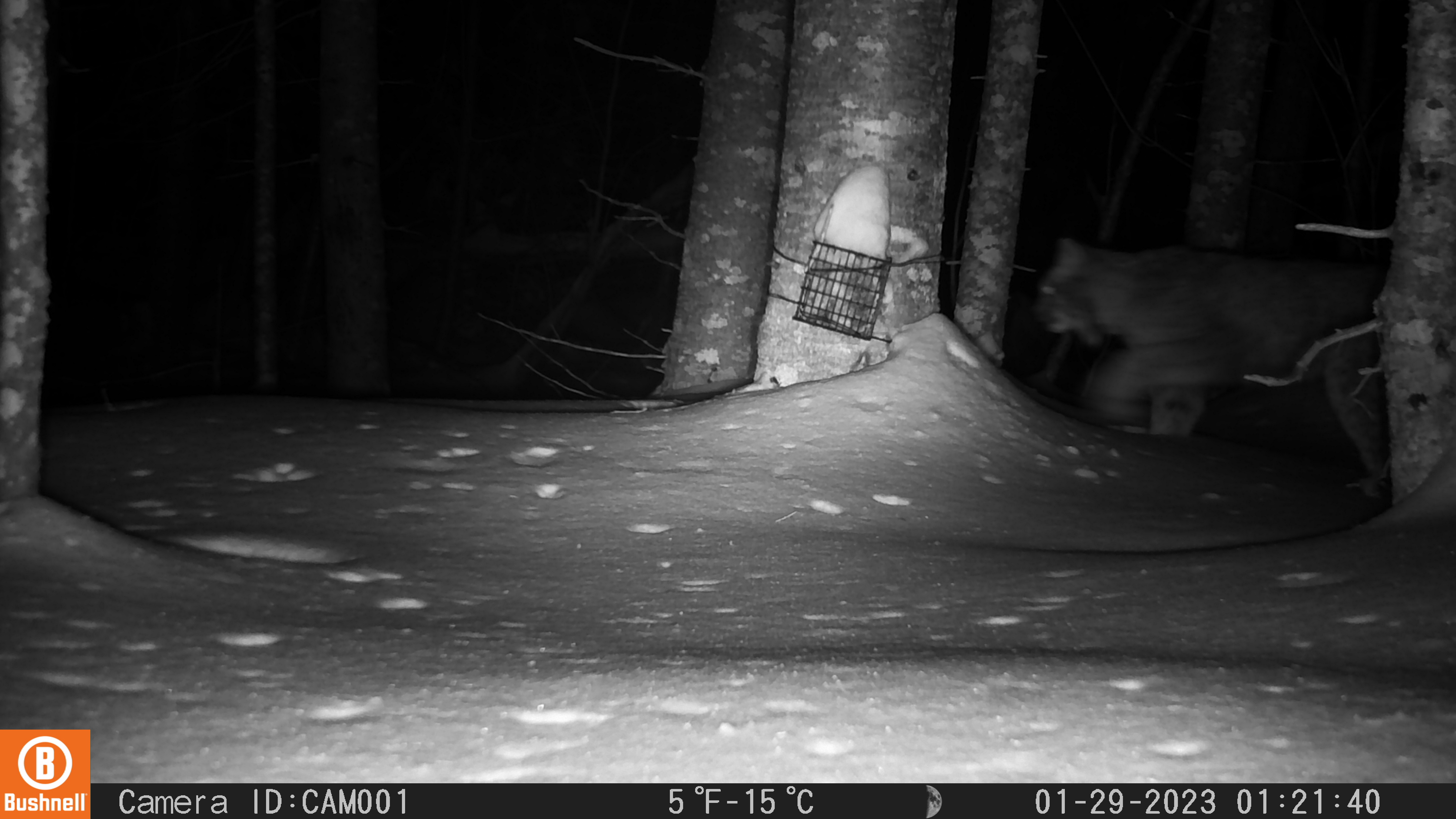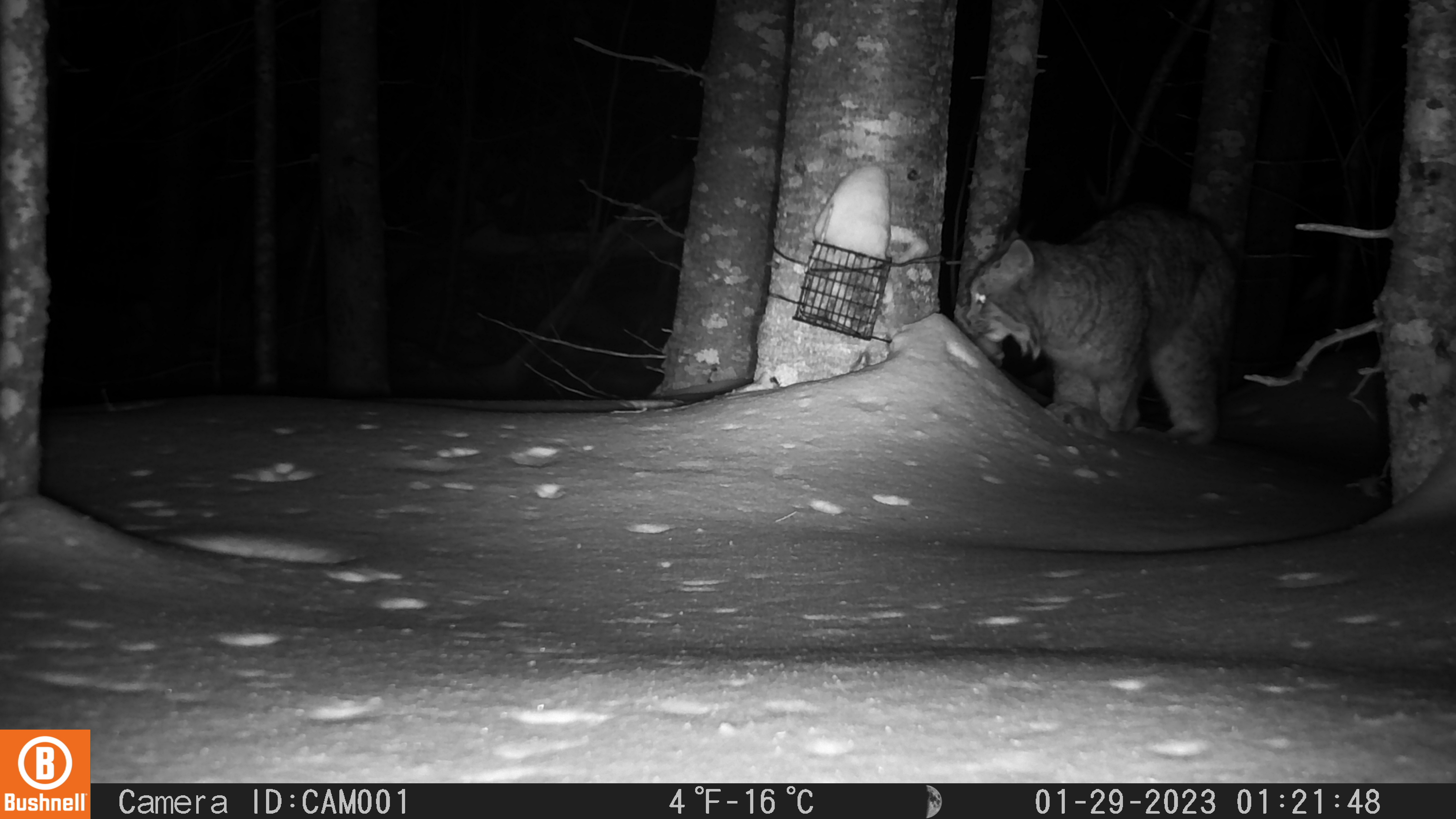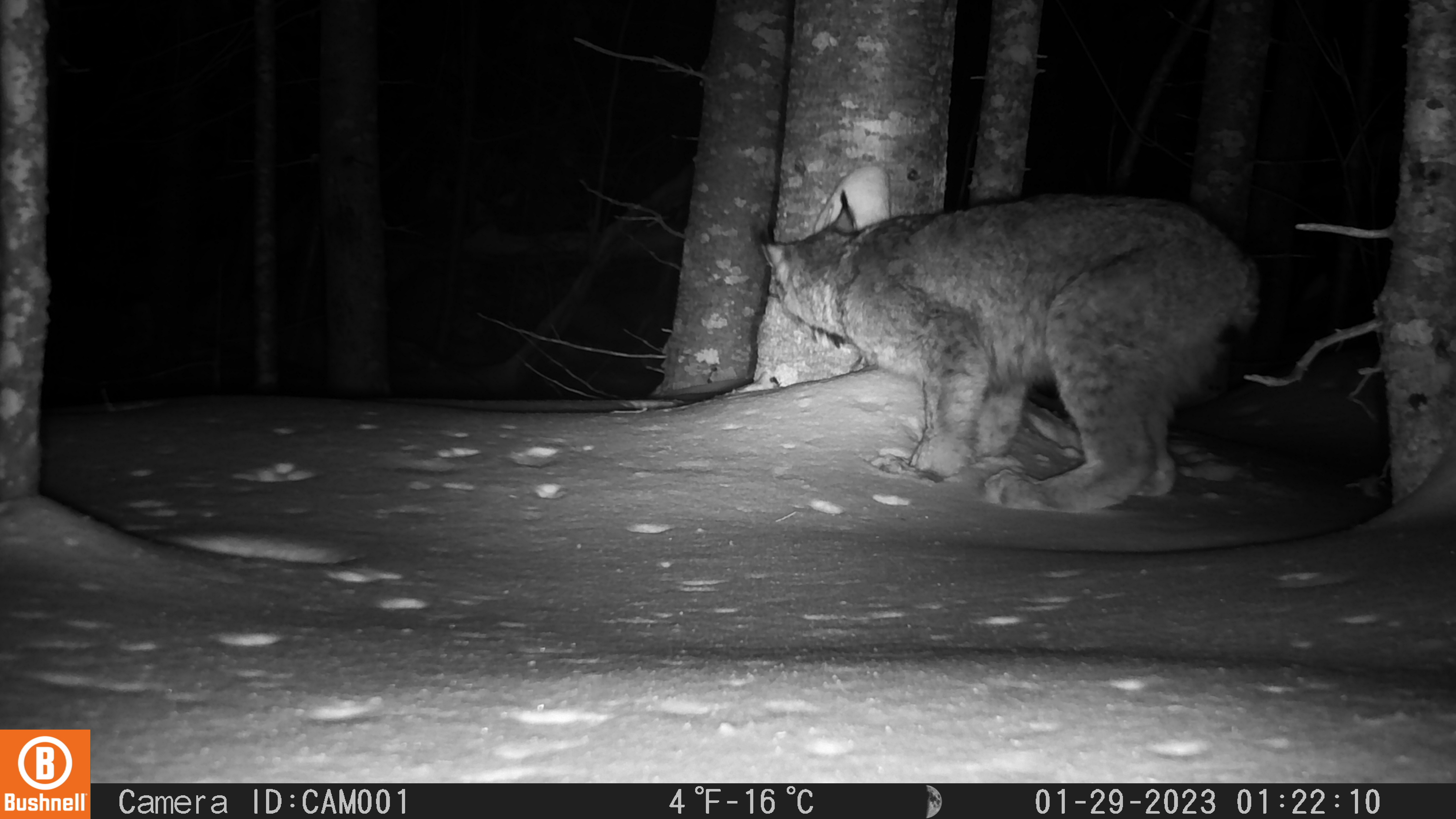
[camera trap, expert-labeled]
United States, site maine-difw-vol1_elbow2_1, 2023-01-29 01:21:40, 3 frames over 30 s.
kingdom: Animalia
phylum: Chordata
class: Mammalia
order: Carnivora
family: Felidae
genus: Lynx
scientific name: Lynx canadensis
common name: canada lynx